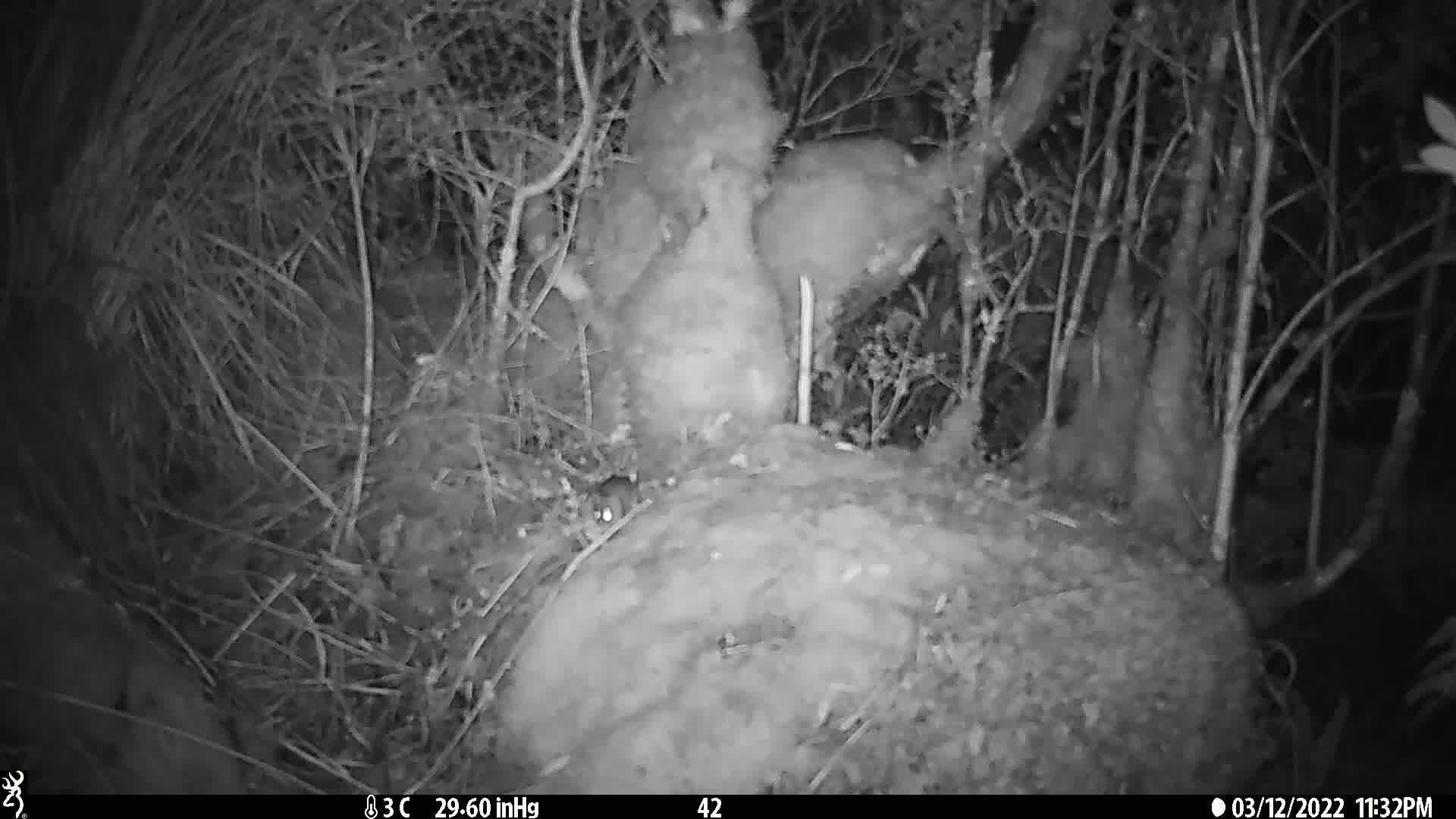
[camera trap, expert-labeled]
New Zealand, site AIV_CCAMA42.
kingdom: Animalia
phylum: Chordata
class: Mammalia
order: Rodentia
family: Muridae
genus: Mus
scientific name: Mus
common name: mouse